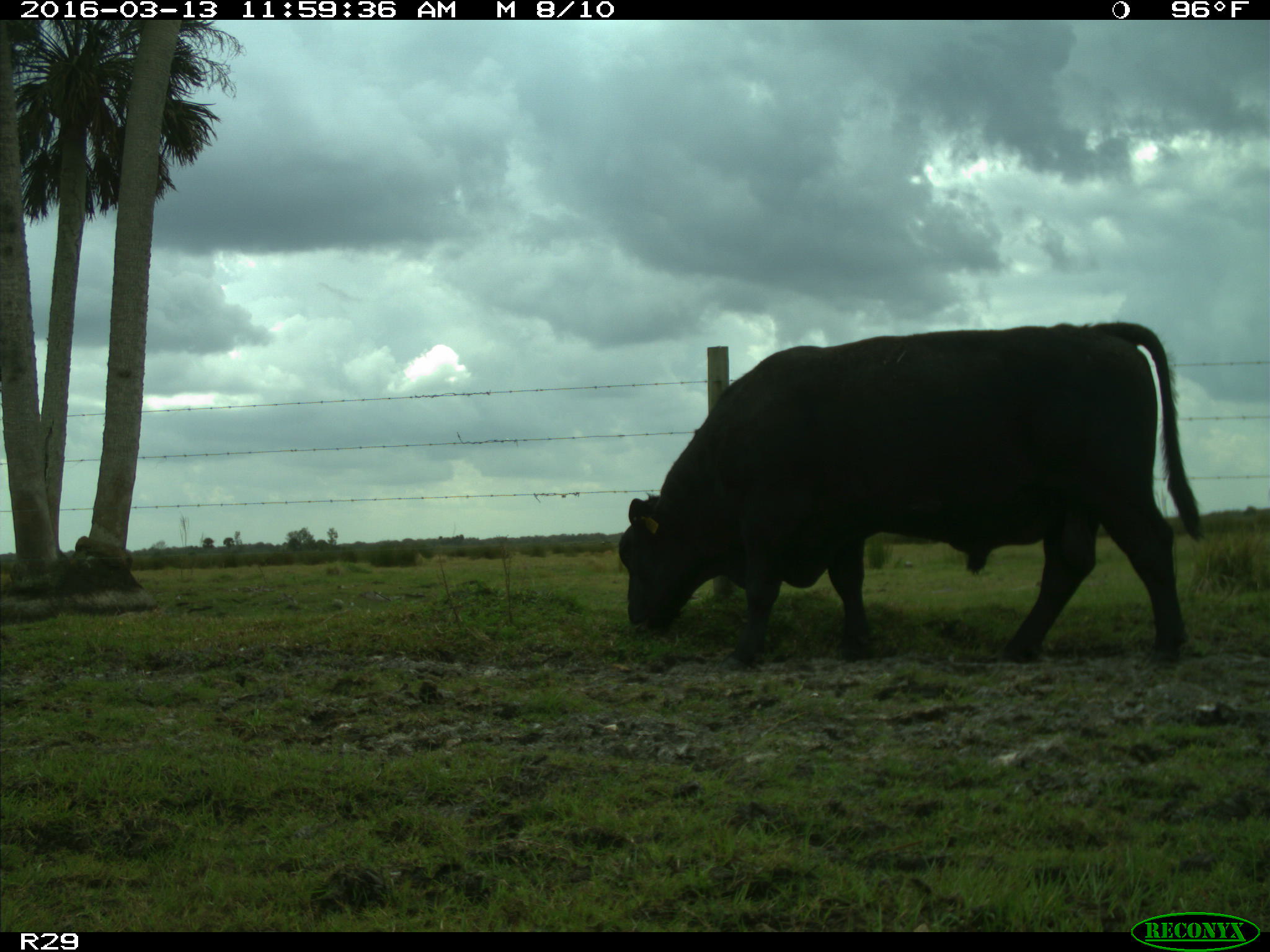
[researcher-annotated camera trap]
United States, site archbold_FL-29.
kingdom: Animalia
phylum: Chordata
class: Mammalia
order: Artiodactyla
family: Bovidae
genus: Bos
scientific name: Bos taurus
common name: domestic cow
Bos taurus (domestic cow).